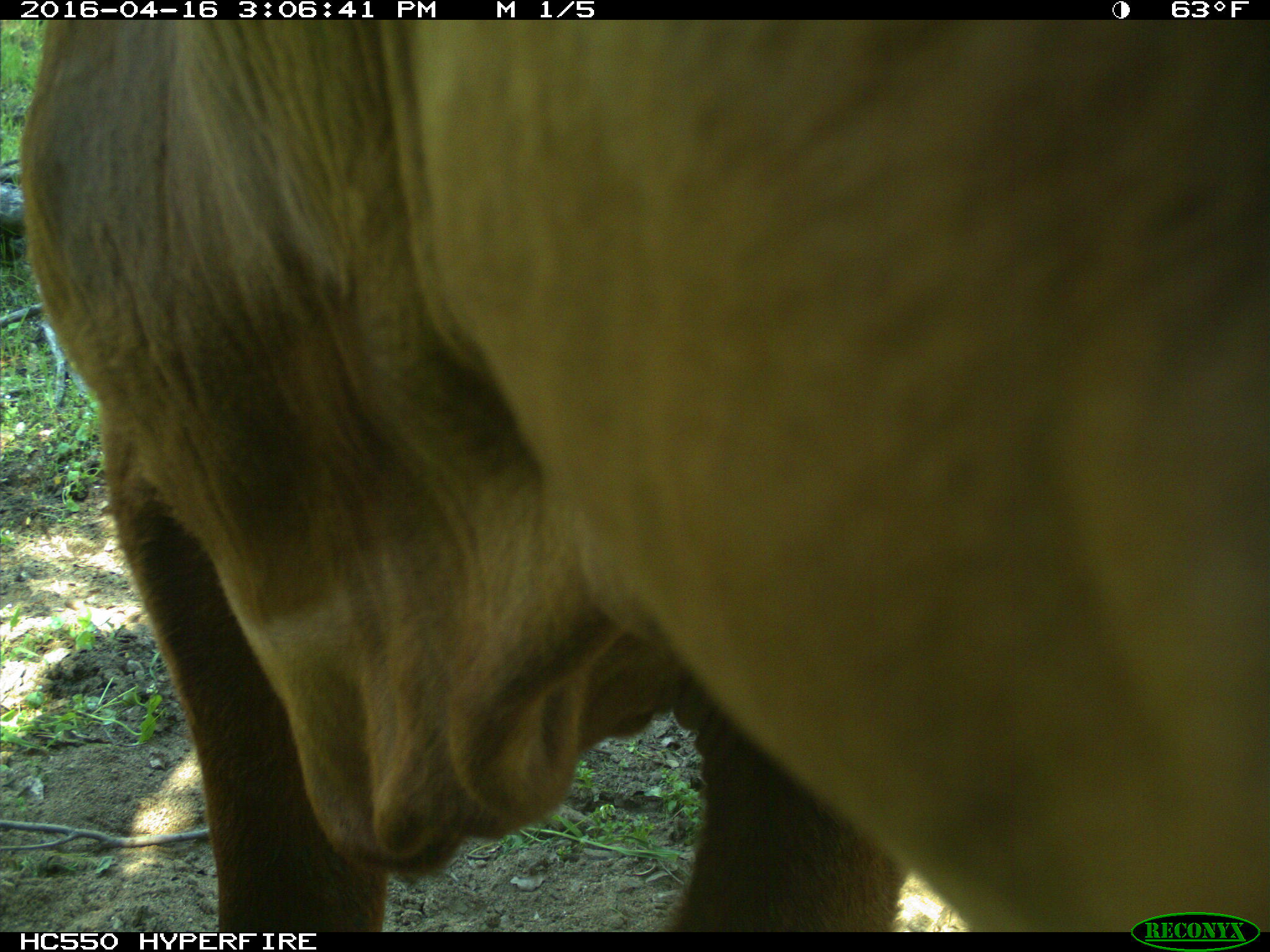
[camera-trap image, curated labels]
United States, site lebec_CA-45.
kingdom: Animalia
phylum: Chordata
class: Mammalia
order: Artiodactyla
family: Bovidae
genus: Bos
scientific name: Bos taurus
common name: domestic cow